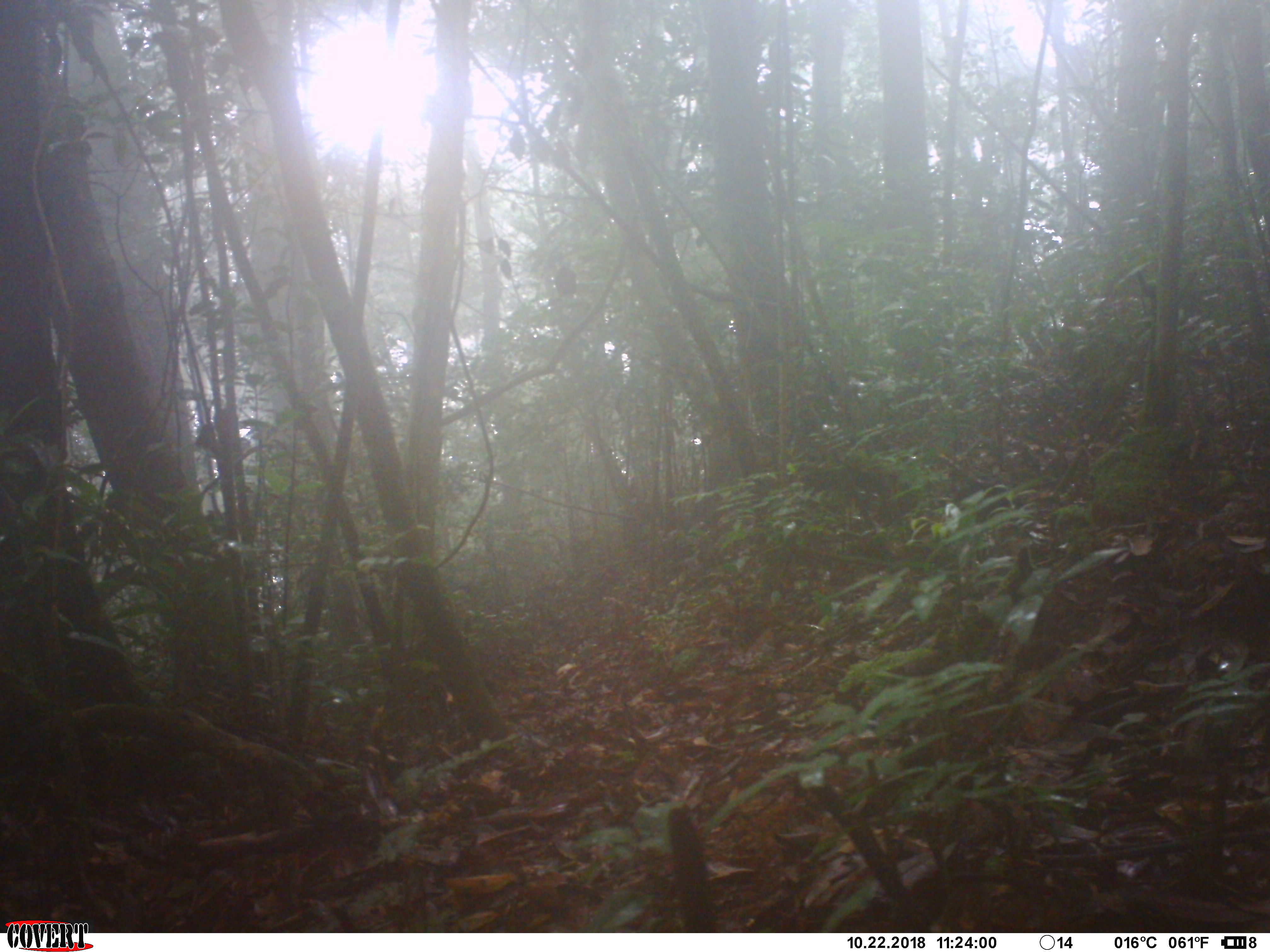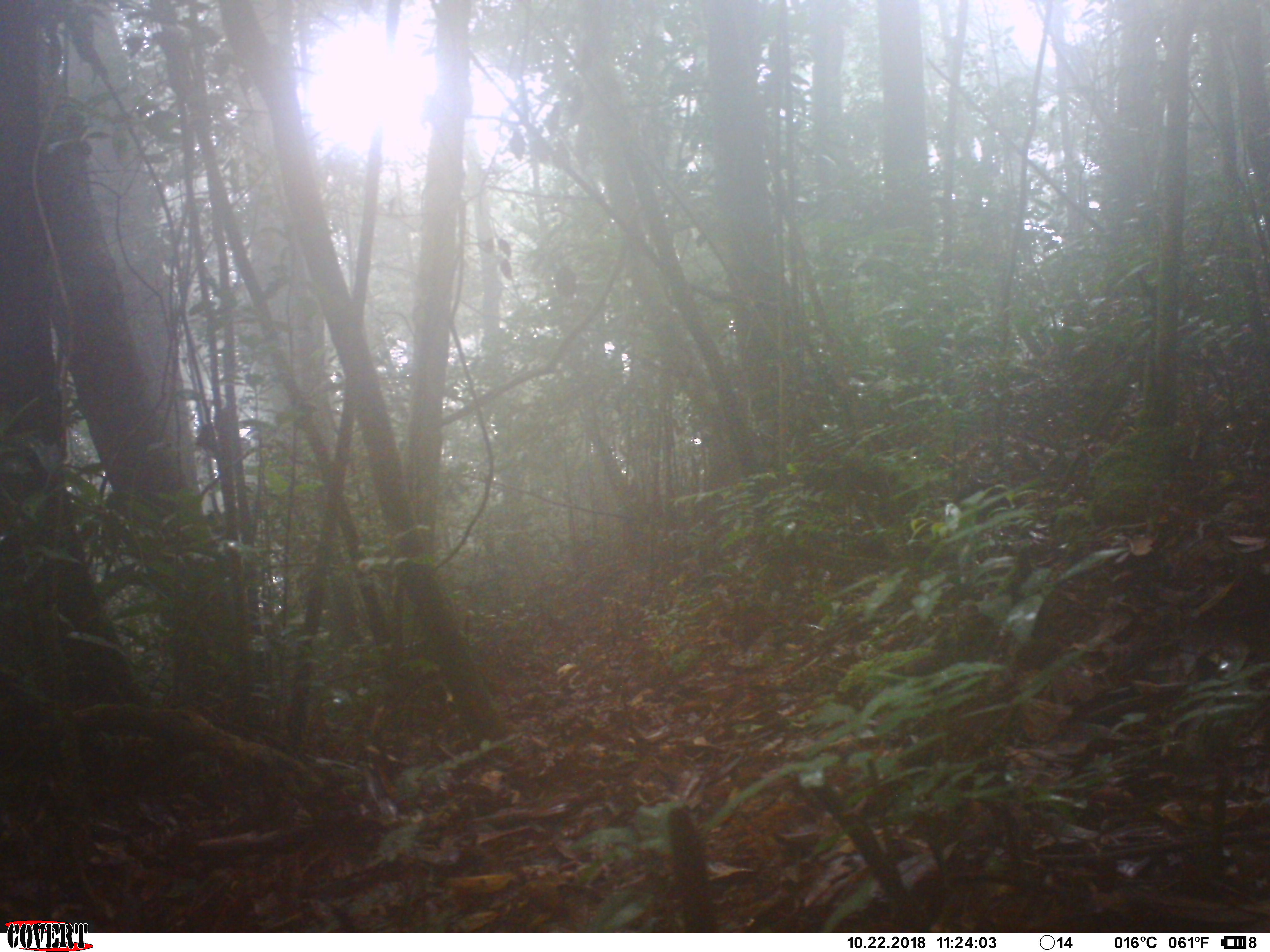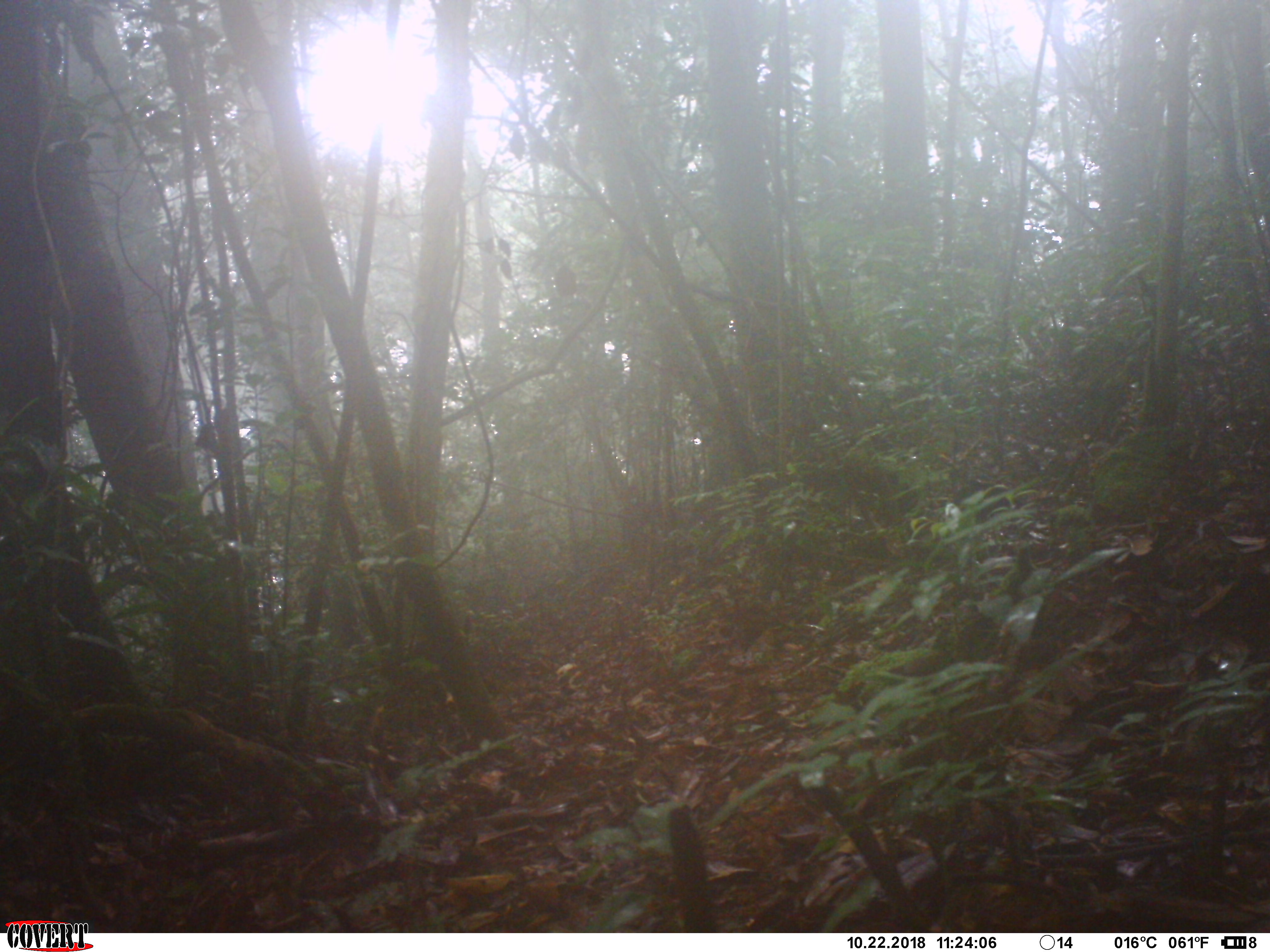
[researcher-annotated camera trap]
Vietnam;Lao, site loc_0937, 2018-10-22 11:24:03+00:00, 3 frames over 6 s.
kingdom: Animalia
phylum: Chordata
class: Mammalia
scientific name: Mammalia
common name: mammal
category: unidentified small mammal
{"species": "unidentified small mammal (mammal) (Mammalia)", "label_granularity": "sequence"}